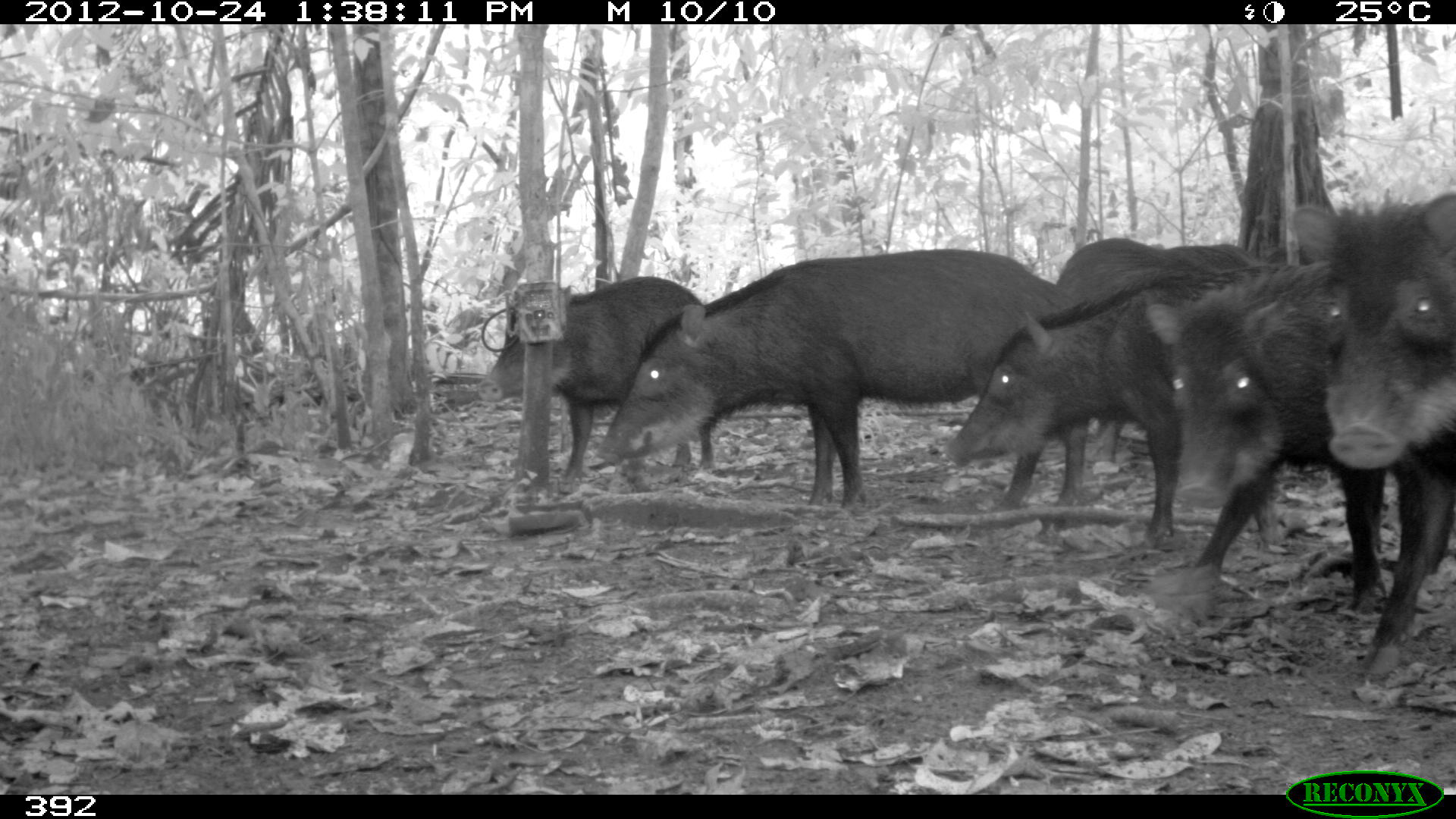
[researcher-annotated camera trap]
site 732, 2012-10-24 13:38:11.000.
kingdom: Animalia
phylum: Chordata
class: Mammalia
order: Artiodactyla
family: Tayassuidae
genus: Tayassu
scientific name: Tayassu pecari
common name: white-lipped peccary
Tayassu pecari (white-lipped peccary).